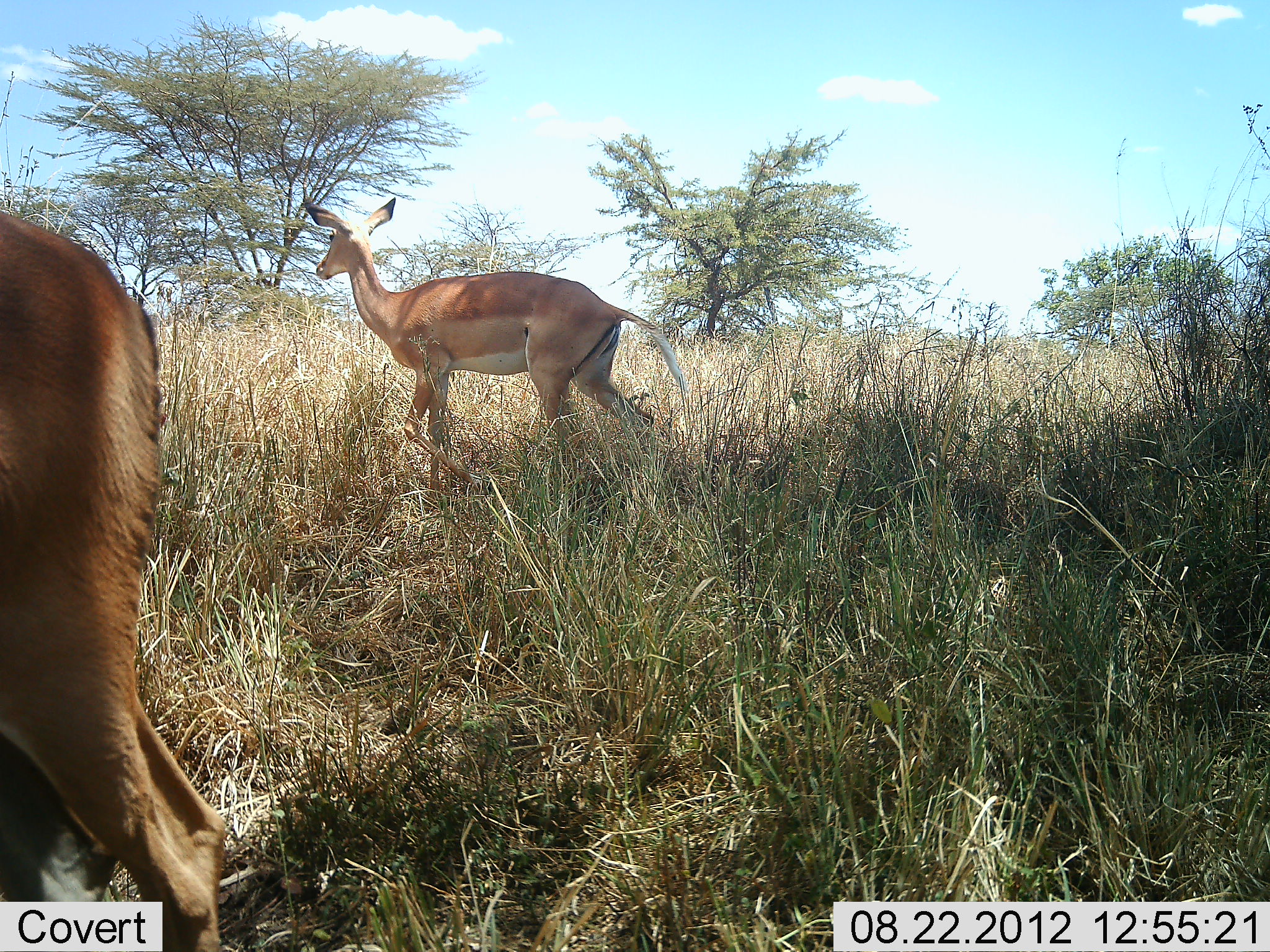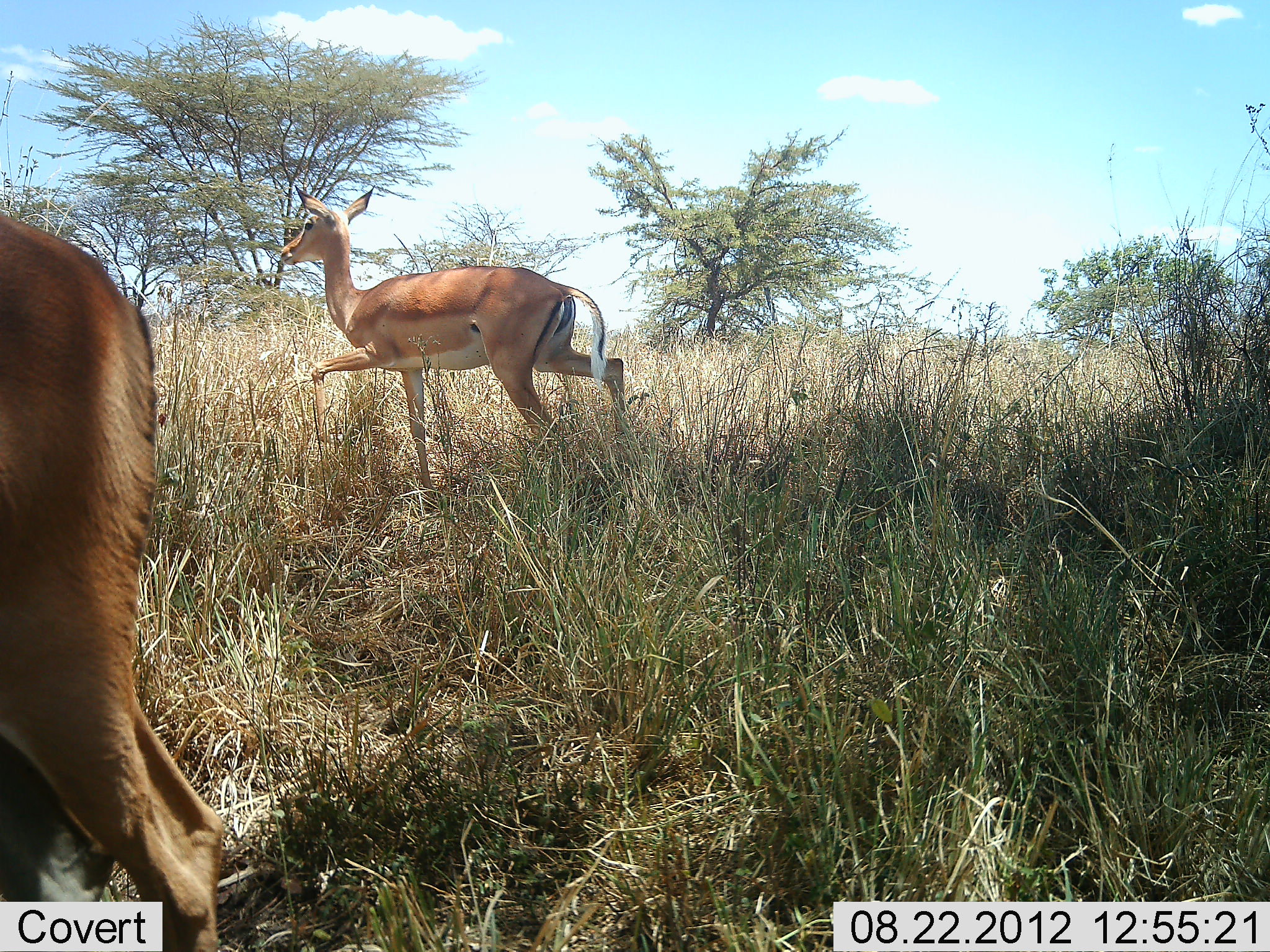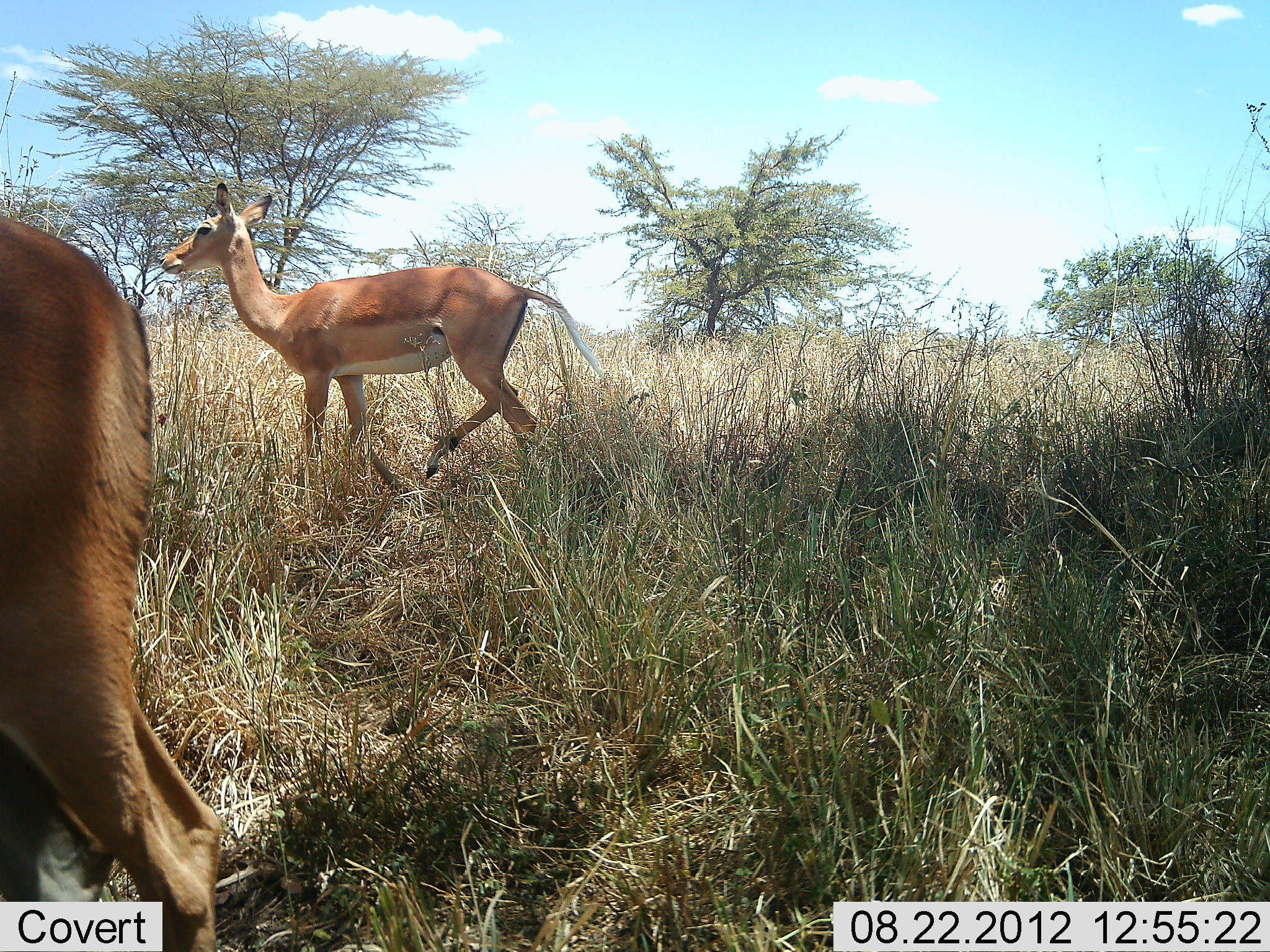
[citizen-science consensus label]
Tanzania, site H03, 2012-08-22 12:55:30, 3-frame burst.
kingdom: Animalia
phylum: Chordata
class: Mammalia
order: Artiodactyla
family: Bovidae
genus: Aepyceros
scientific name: Aepyceros melampus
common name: impala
Impala (Aepyceros melampus), count 2. Behavior (volunteer vote fractions): standing 80%, resting 0%, moving 90%, interacting 0%. Young present (vote fraction): 0%. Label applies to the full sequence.